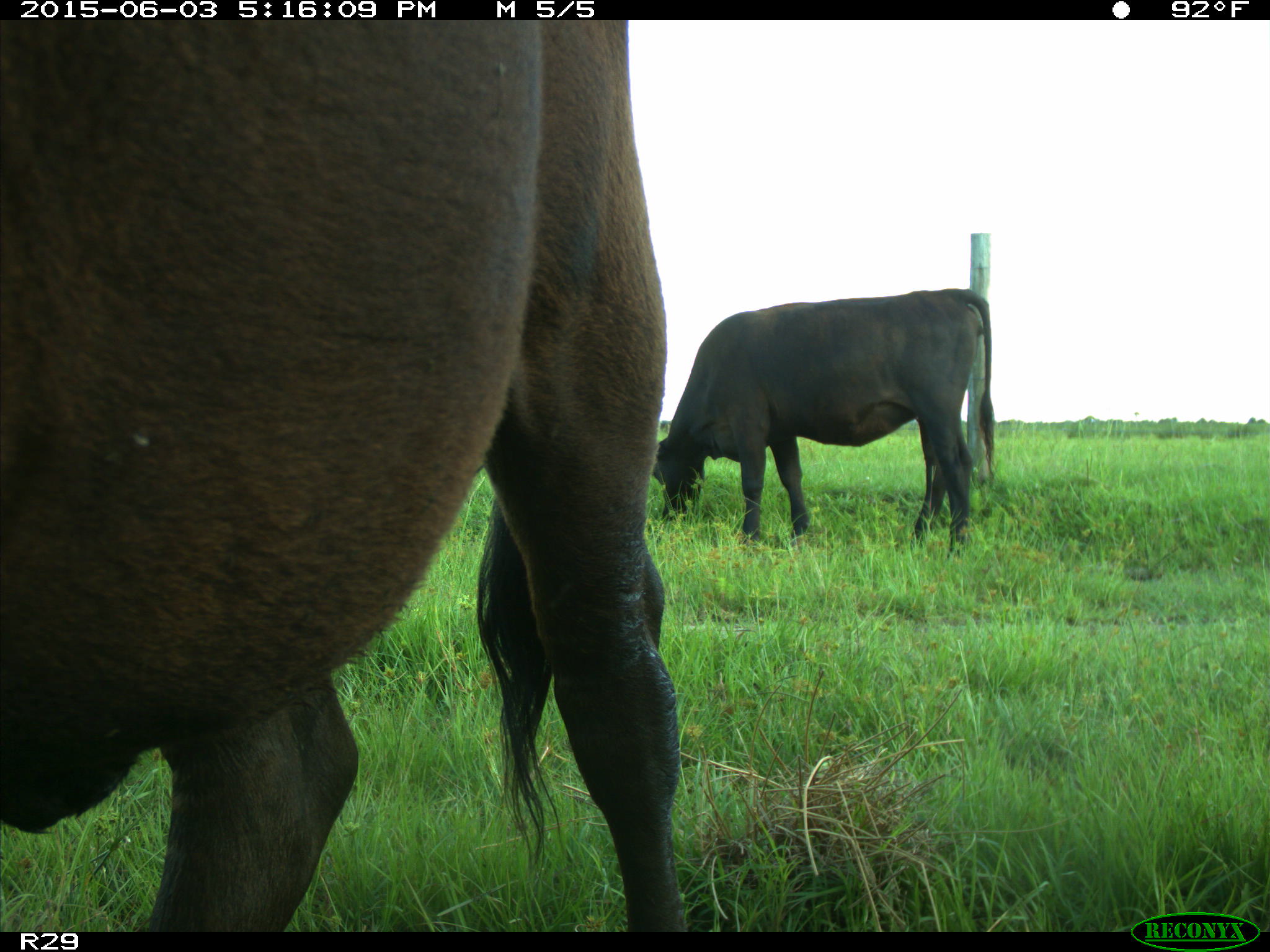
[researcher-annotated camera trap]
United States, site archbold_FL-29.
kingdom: Animalia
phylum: Chordata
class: Mammalia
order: Artiodactyla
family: Bovidae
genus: Bos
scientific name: Bos taurus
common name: domestic cow